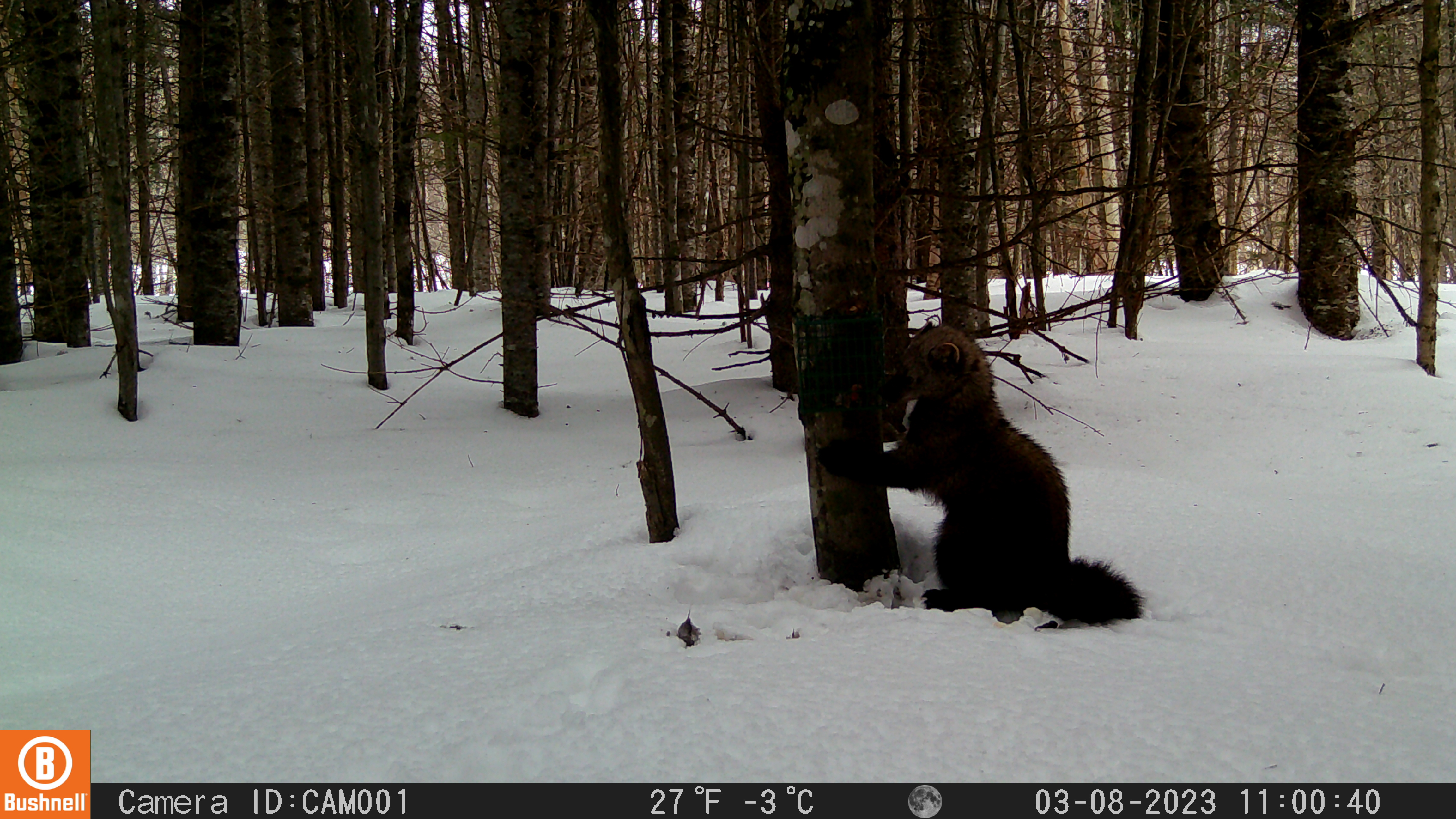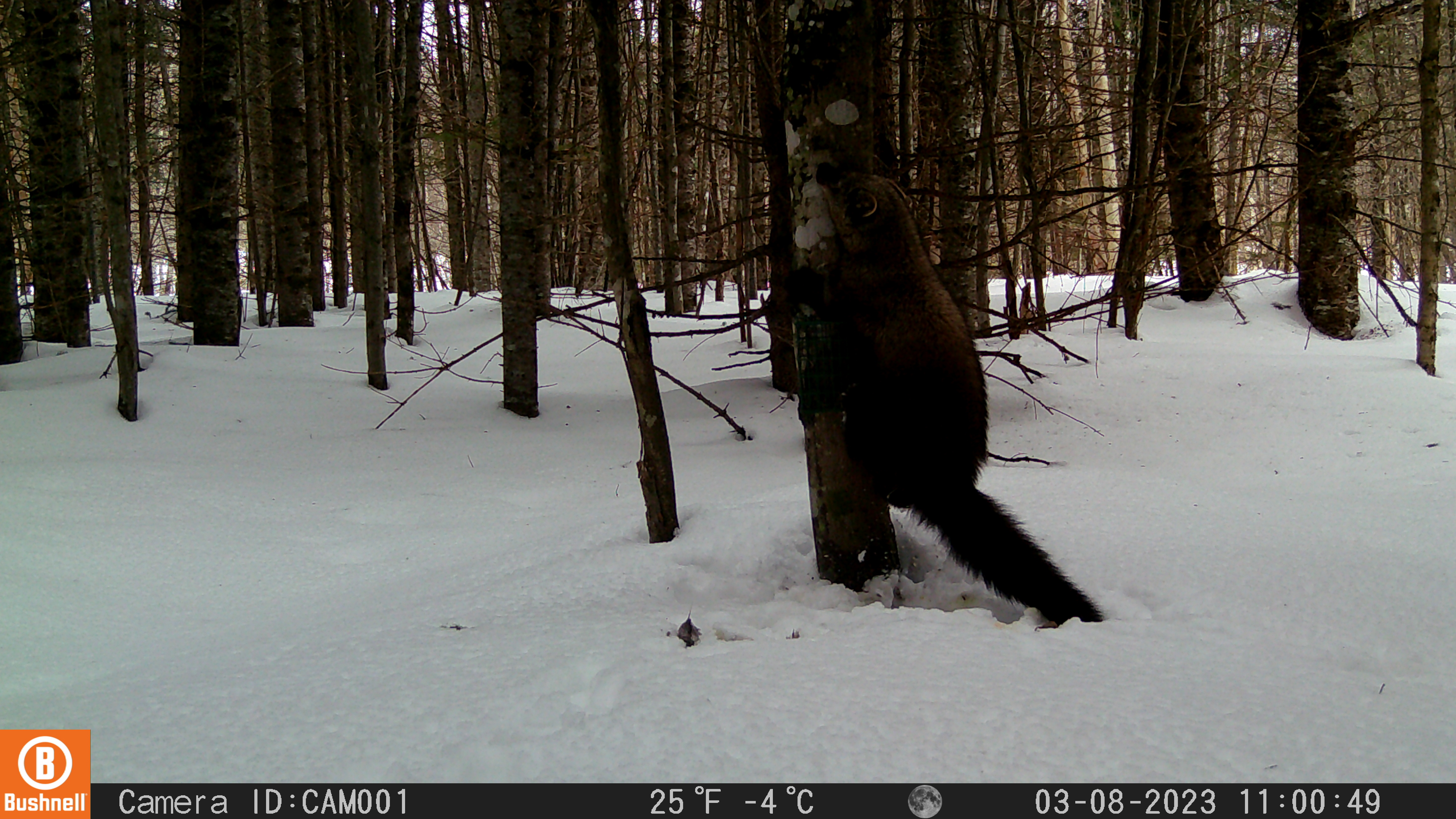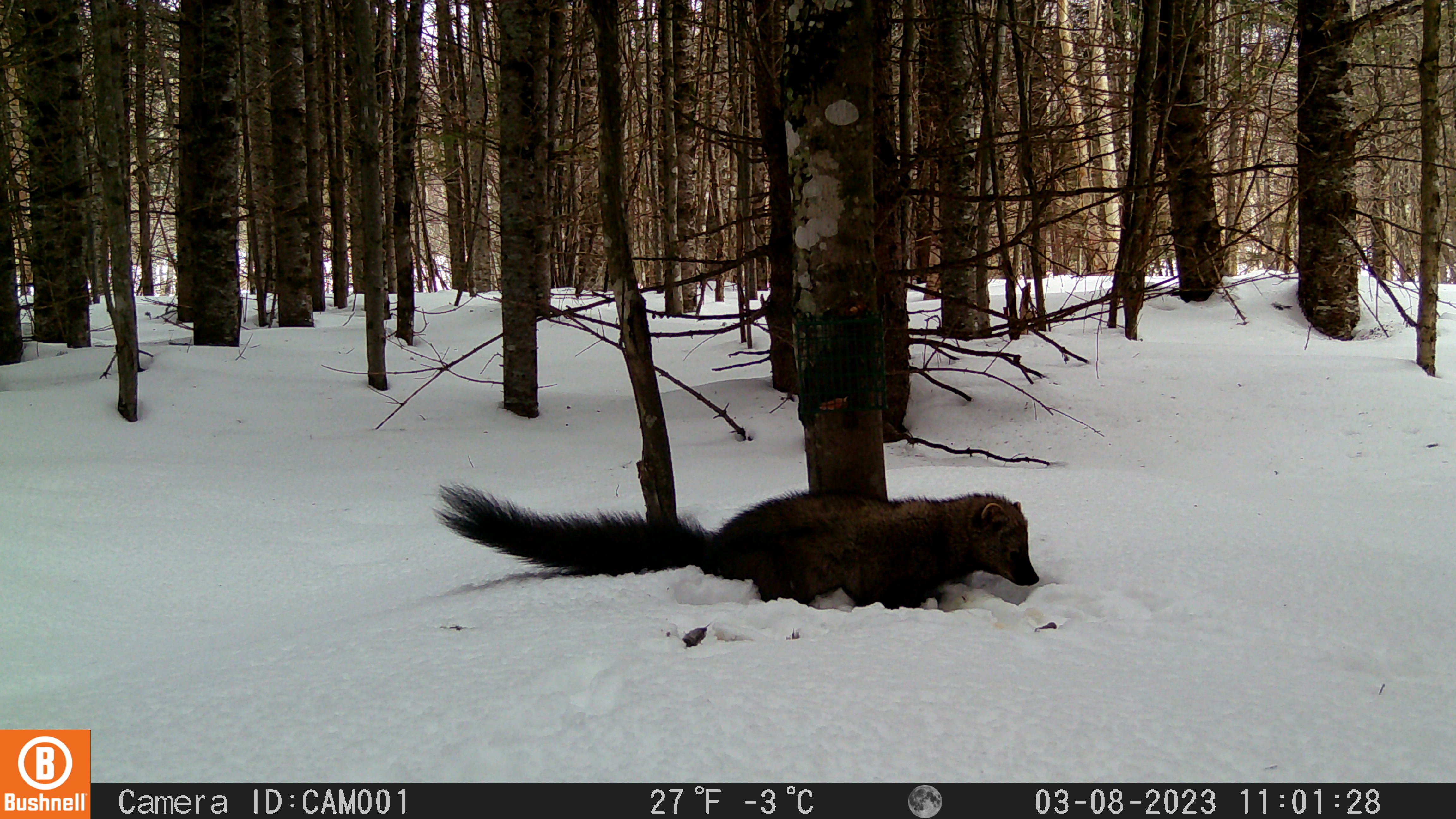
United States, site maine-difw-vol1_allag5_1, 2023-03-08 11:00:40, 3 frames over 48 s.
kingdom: Animalia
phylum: Chordata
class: Mammalia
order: Carnivora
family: Mustelidae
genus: Pekania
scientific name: Pekania pennanti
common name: fisher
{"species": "fisher (Pekania pennanti)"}